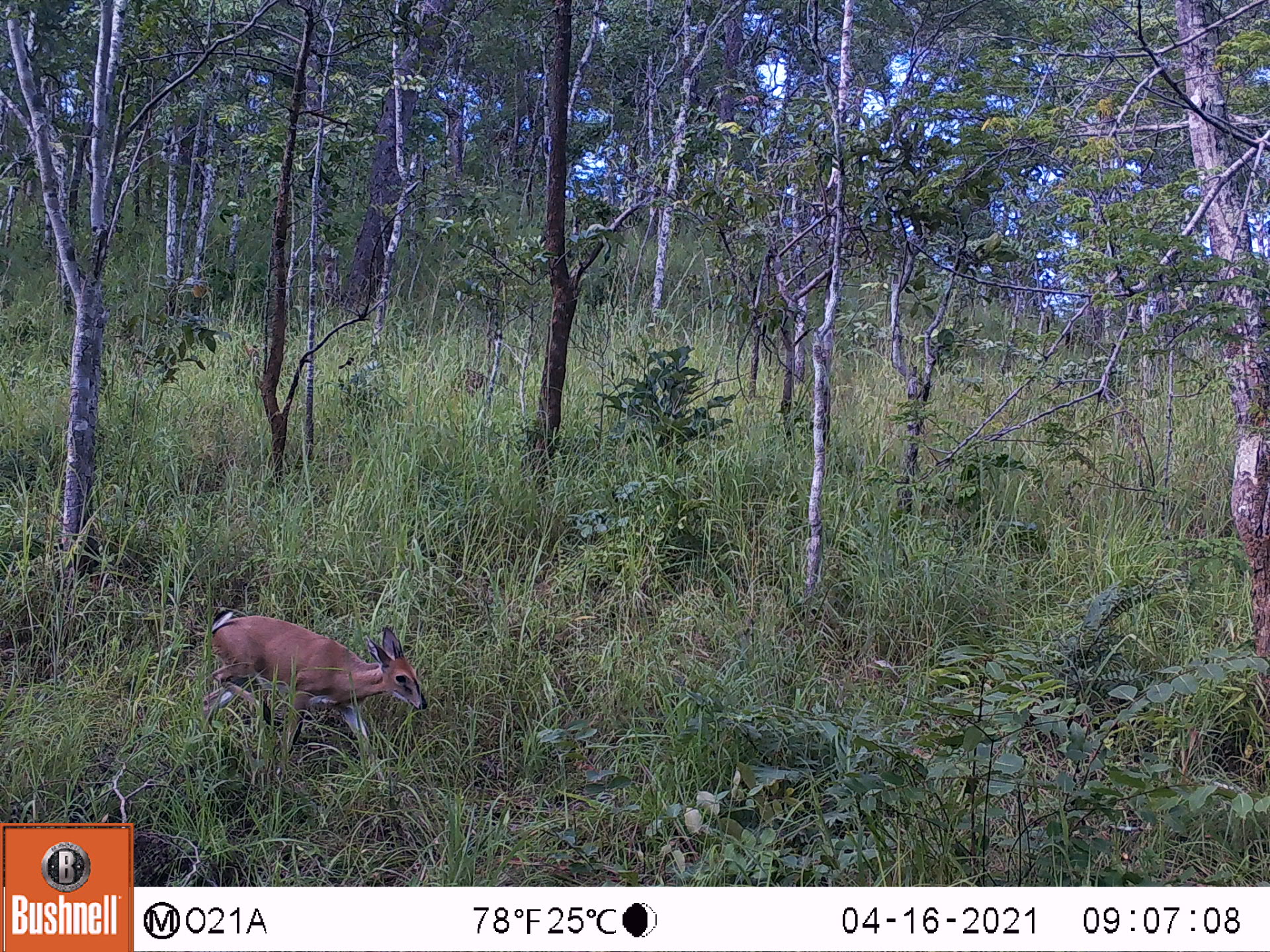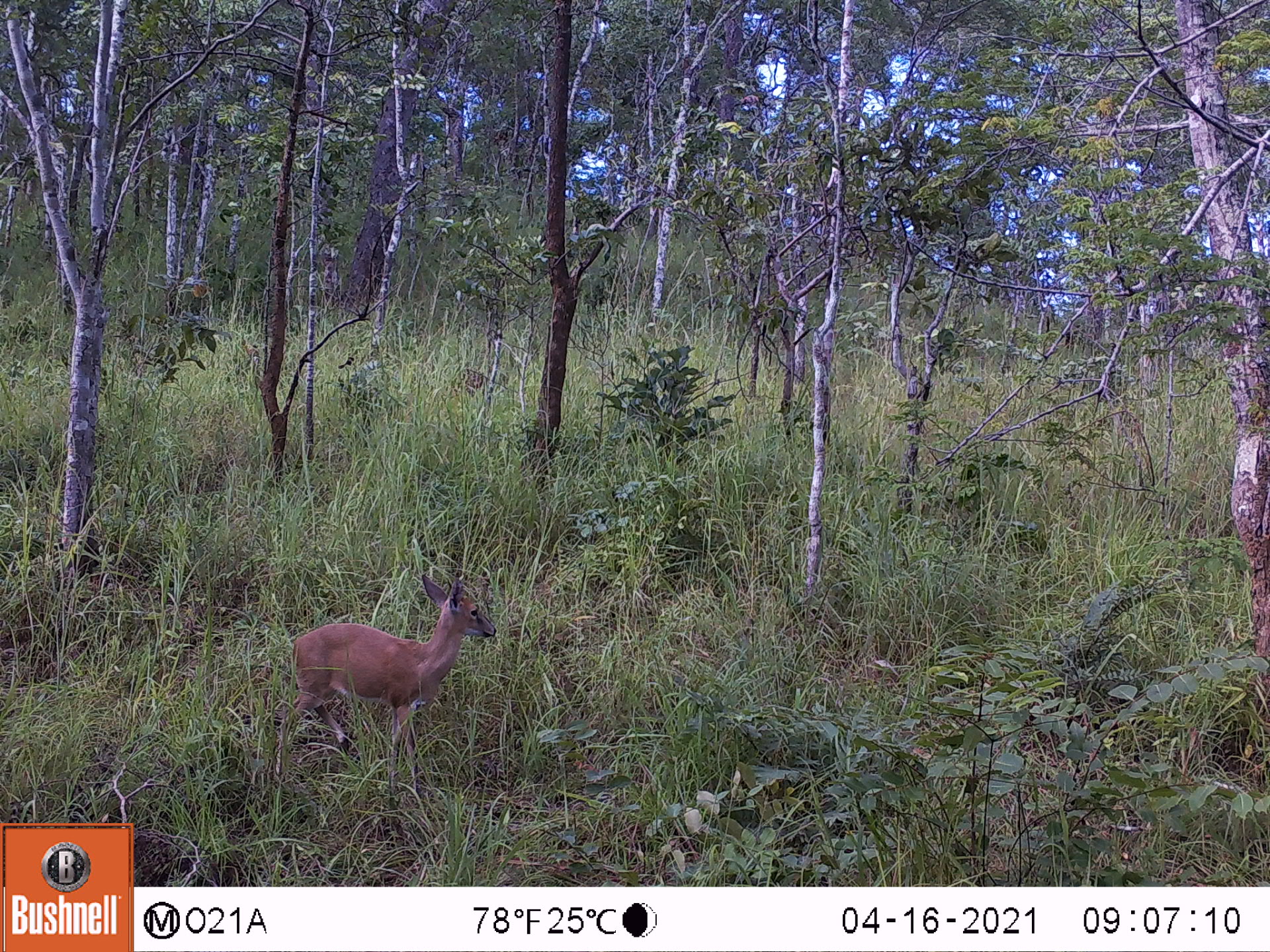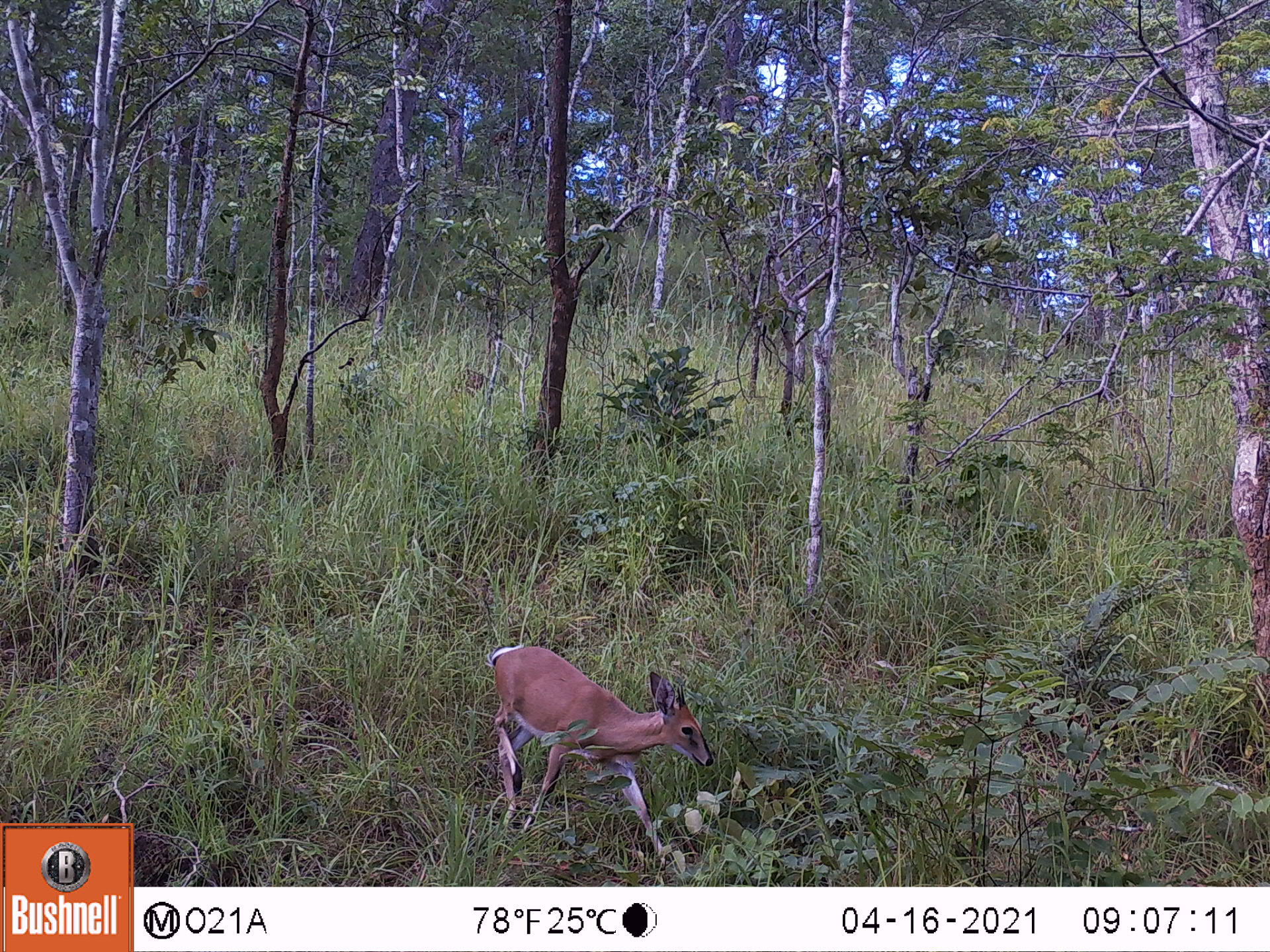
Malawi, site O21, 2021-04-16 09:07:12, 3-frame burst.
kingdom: Animalia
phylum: Chordata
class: Mammalia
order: Artiodactyla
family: Bovidae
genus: Sylvicapra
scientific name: Sylvicapra grimmia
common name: common duiker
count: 1